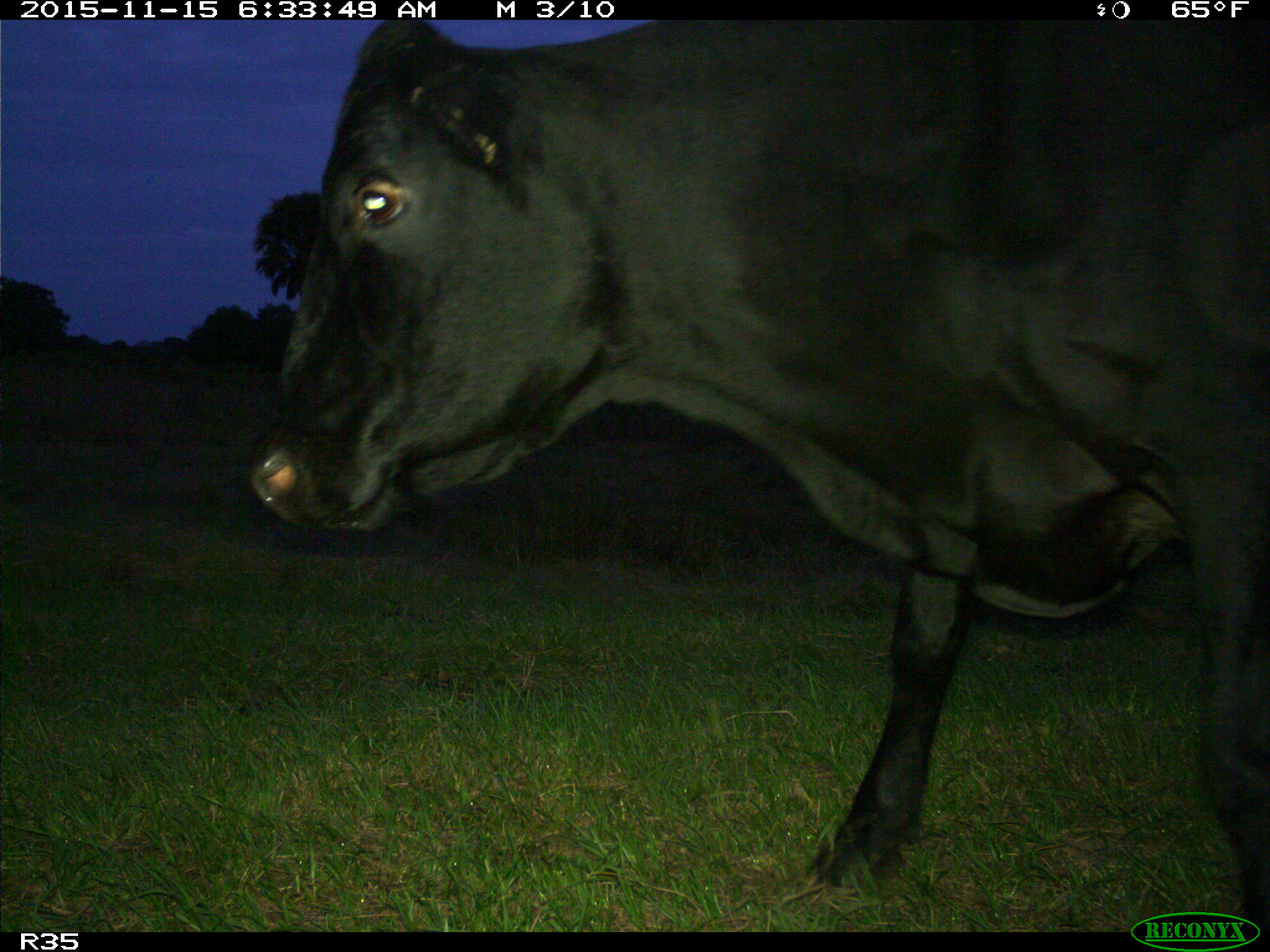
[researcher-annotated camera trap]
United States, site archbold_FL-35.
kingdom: Animalia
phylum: Chordata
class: Mammalia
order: Artiodactyla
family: Bovidae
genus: Bos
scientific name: Bos taurus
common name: domestic cow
Bos taurus (domestic cow).